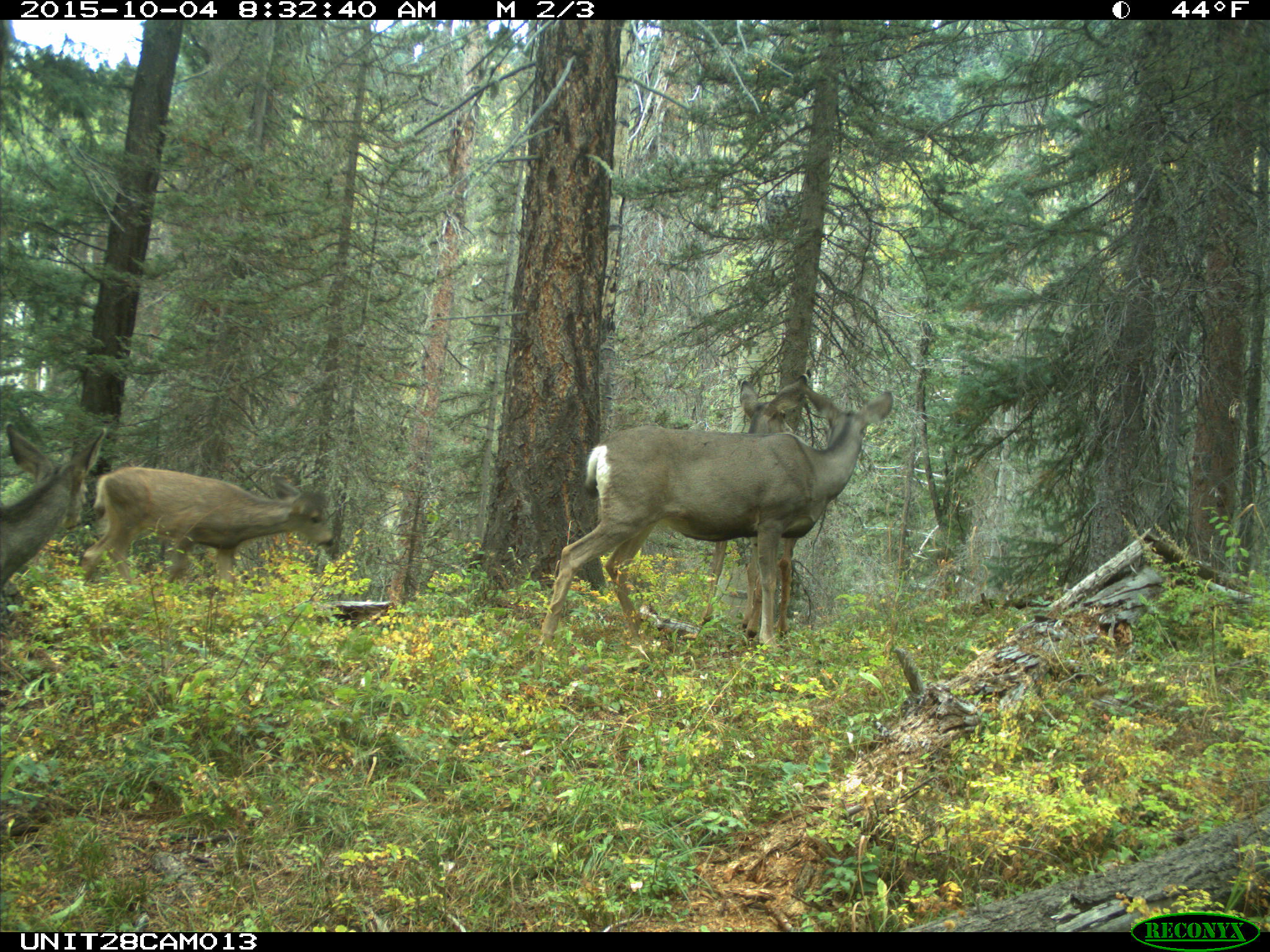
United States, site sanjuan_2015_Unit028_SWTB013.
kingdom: Animalia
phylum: Chordata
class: Mammalia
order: Artiodactyla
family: Cervidae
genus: Odocoileus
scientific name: Odocoileus hemionus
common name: mule deer